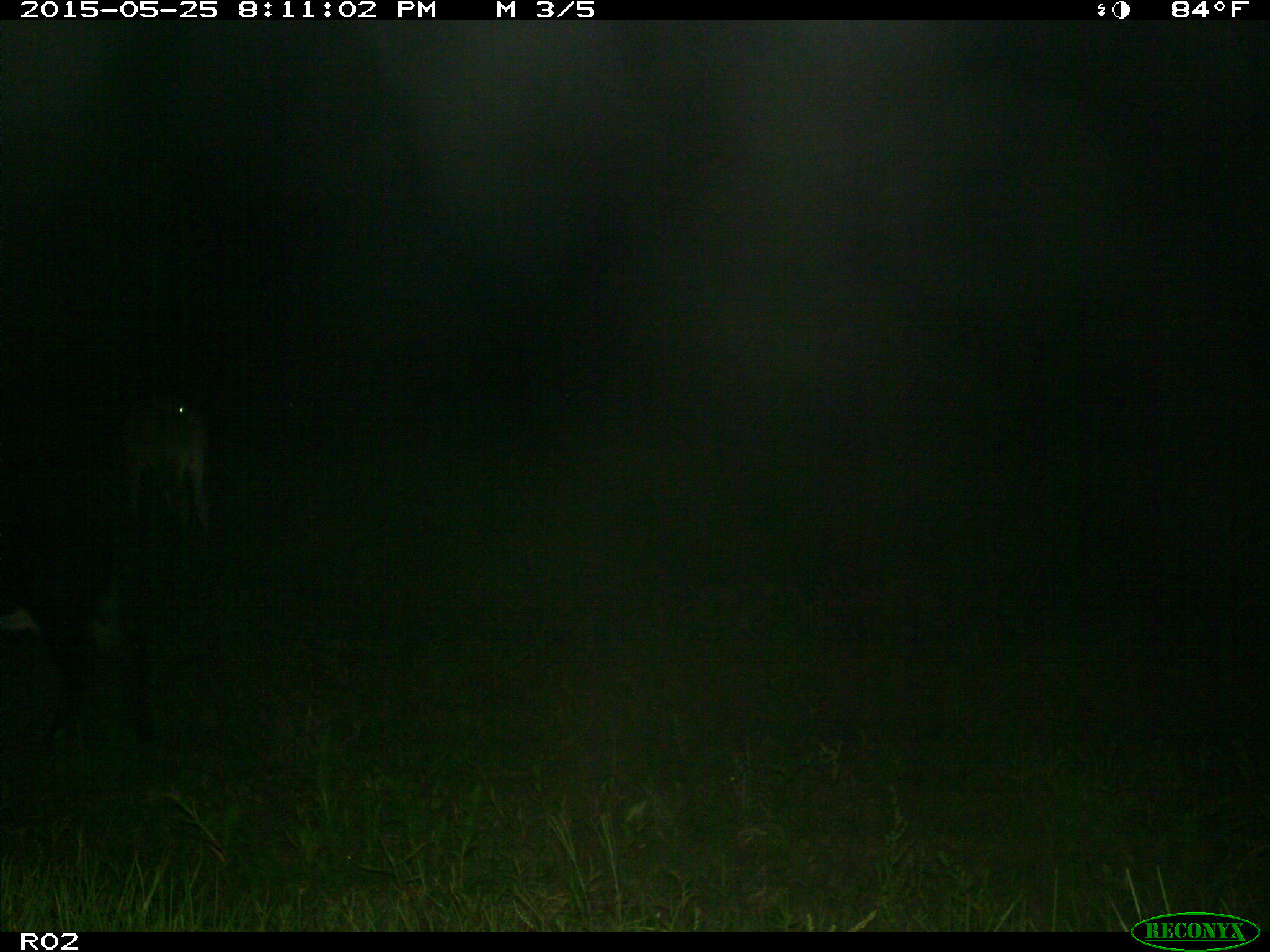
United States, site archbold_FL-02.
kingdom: Animalia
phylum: Chordata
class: Mammalia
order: Artiodactyla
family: Bovidae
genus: Bos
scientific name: Bos taurus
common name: domestic cow